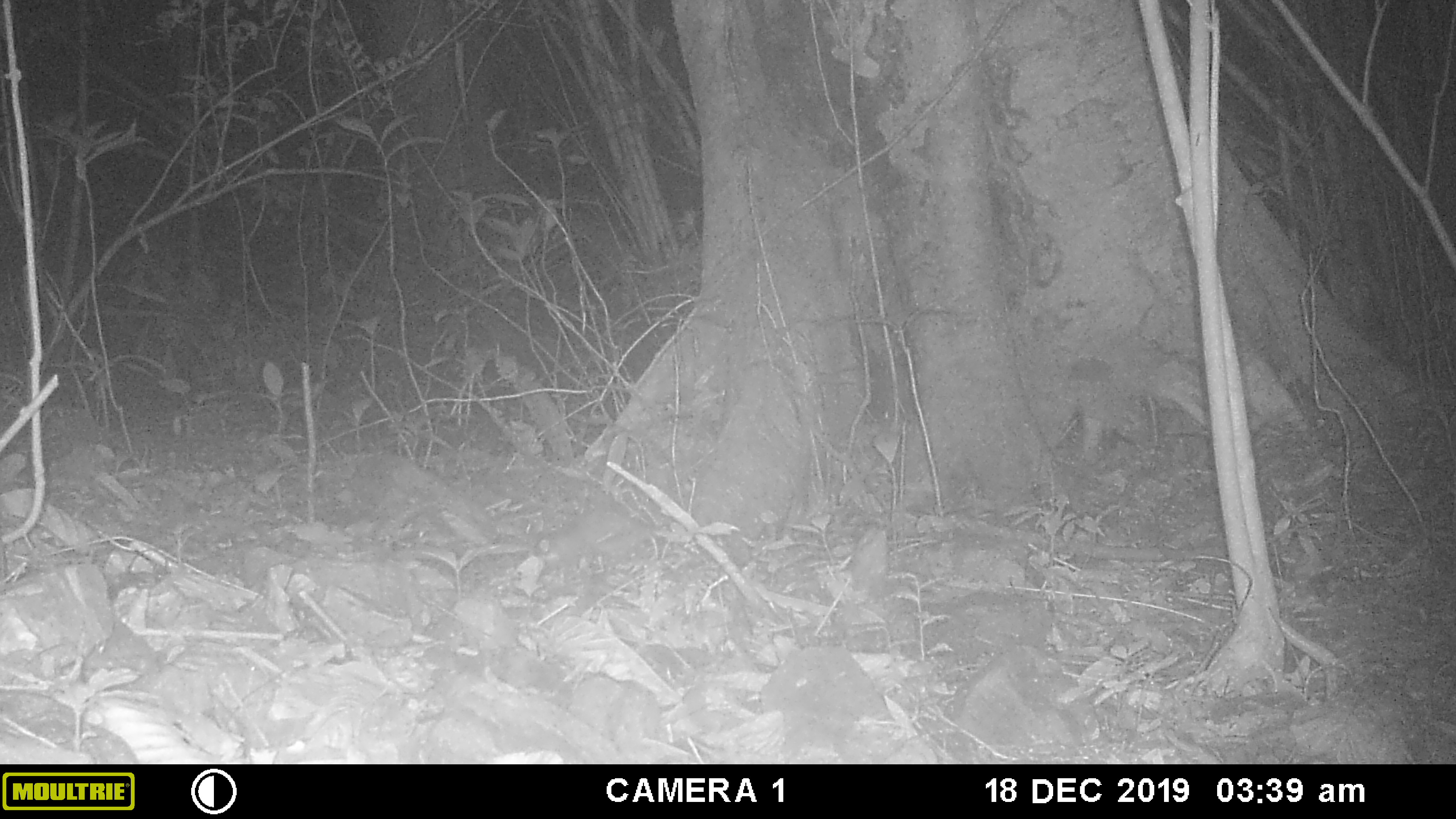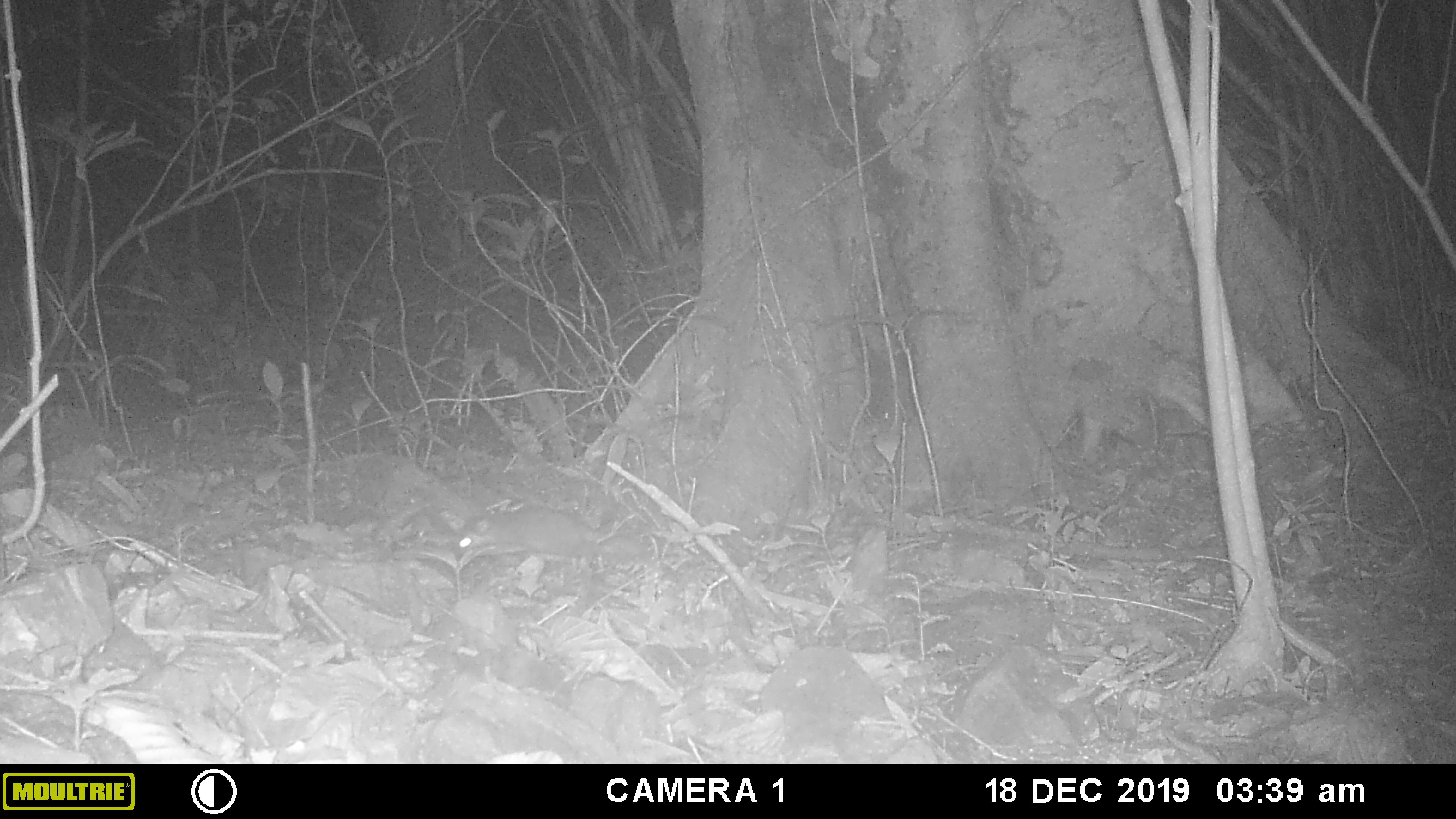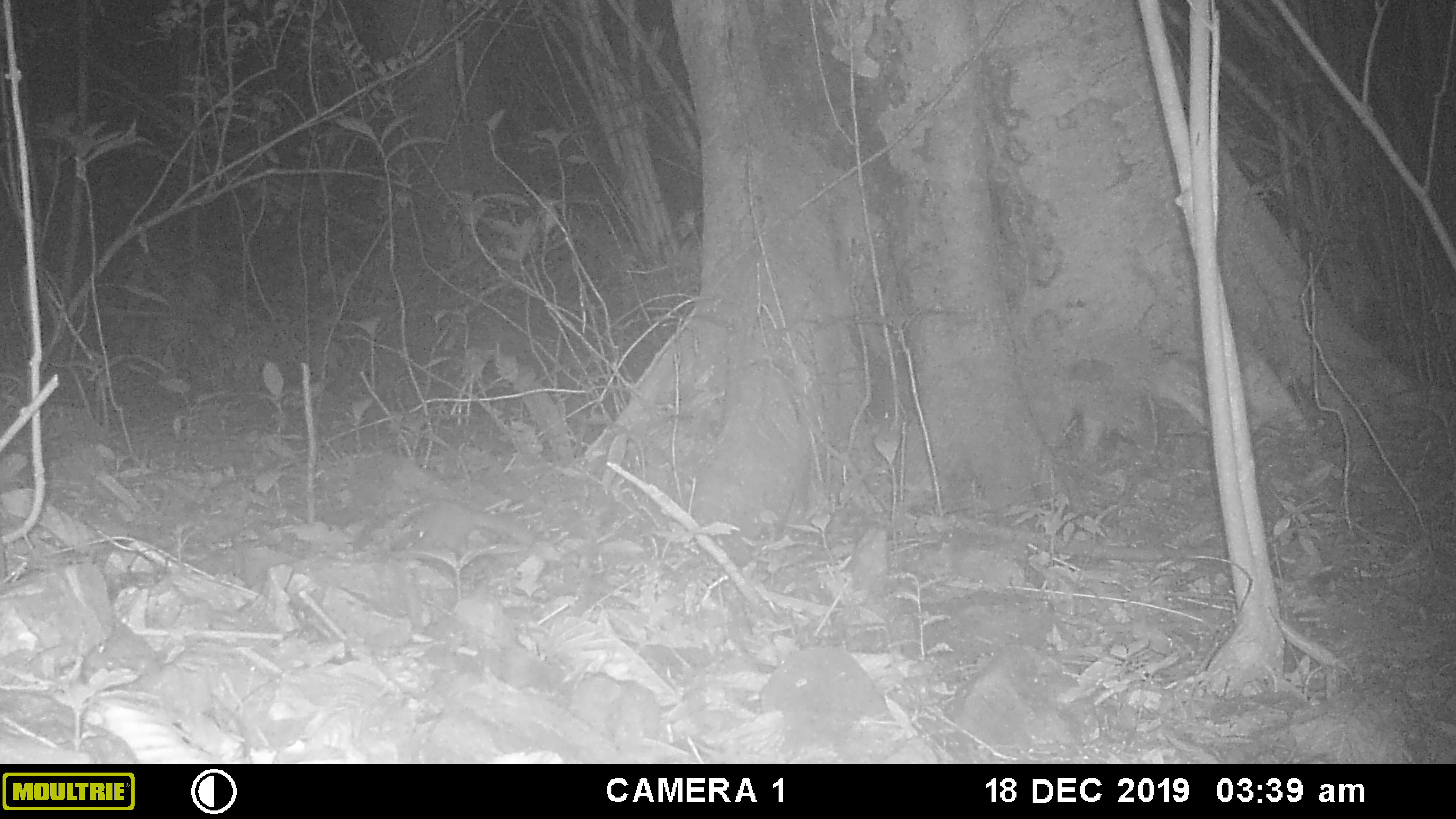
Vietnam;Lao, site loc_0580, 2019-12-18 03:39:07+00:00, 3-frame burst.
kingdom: Animalia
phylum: Chordata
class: Mammalia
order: Carnivora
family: Mustelidae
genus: Melogale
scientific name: Melogale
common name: ferret badger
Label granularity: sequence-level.